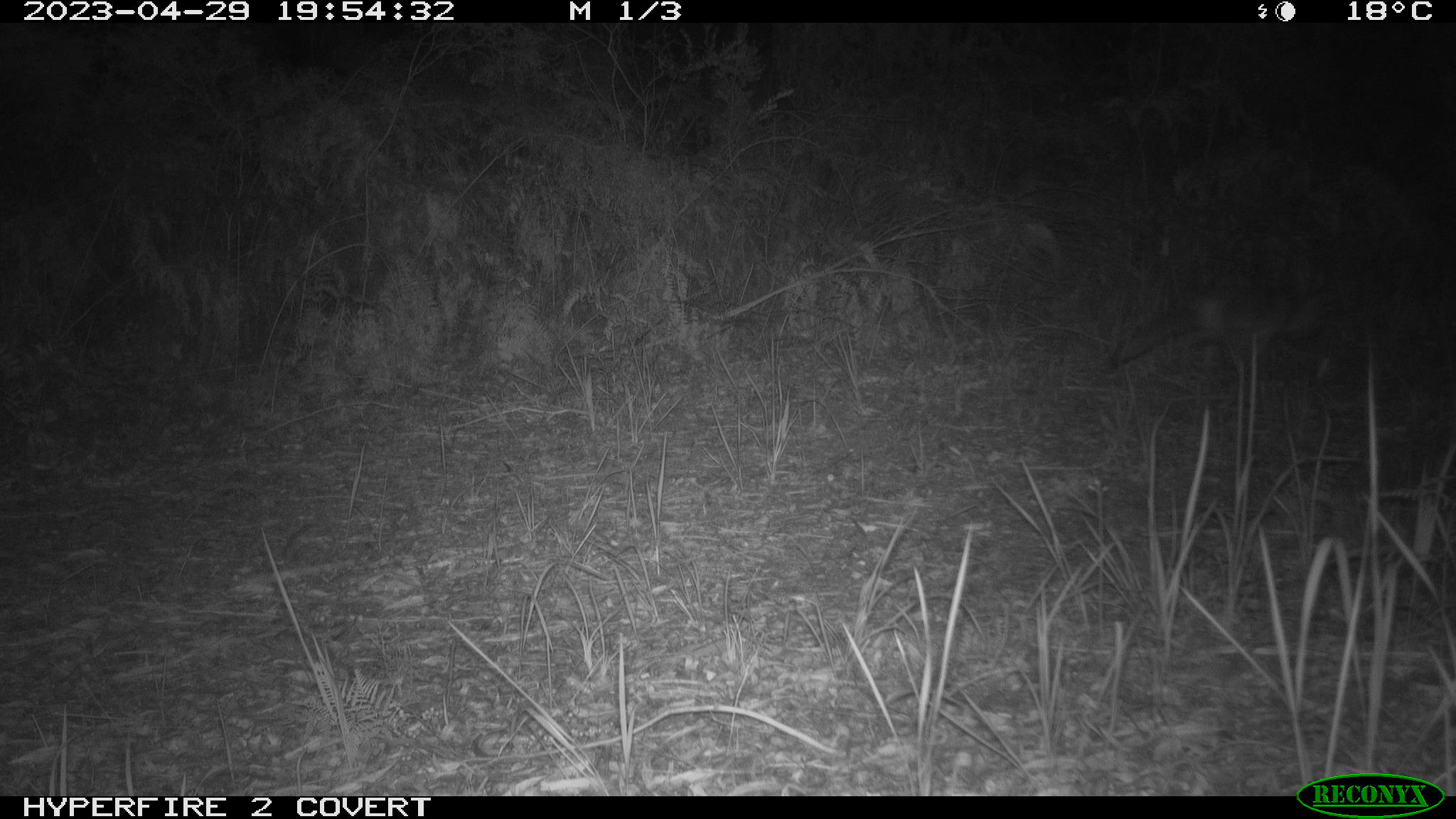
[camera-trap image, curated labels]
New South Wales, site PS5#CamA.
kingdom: Animalia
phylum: Chordata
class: Mammalia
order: Carnivora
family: Canidae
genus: Vulpes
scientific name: Vulpes vulpes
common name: red fox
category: fox